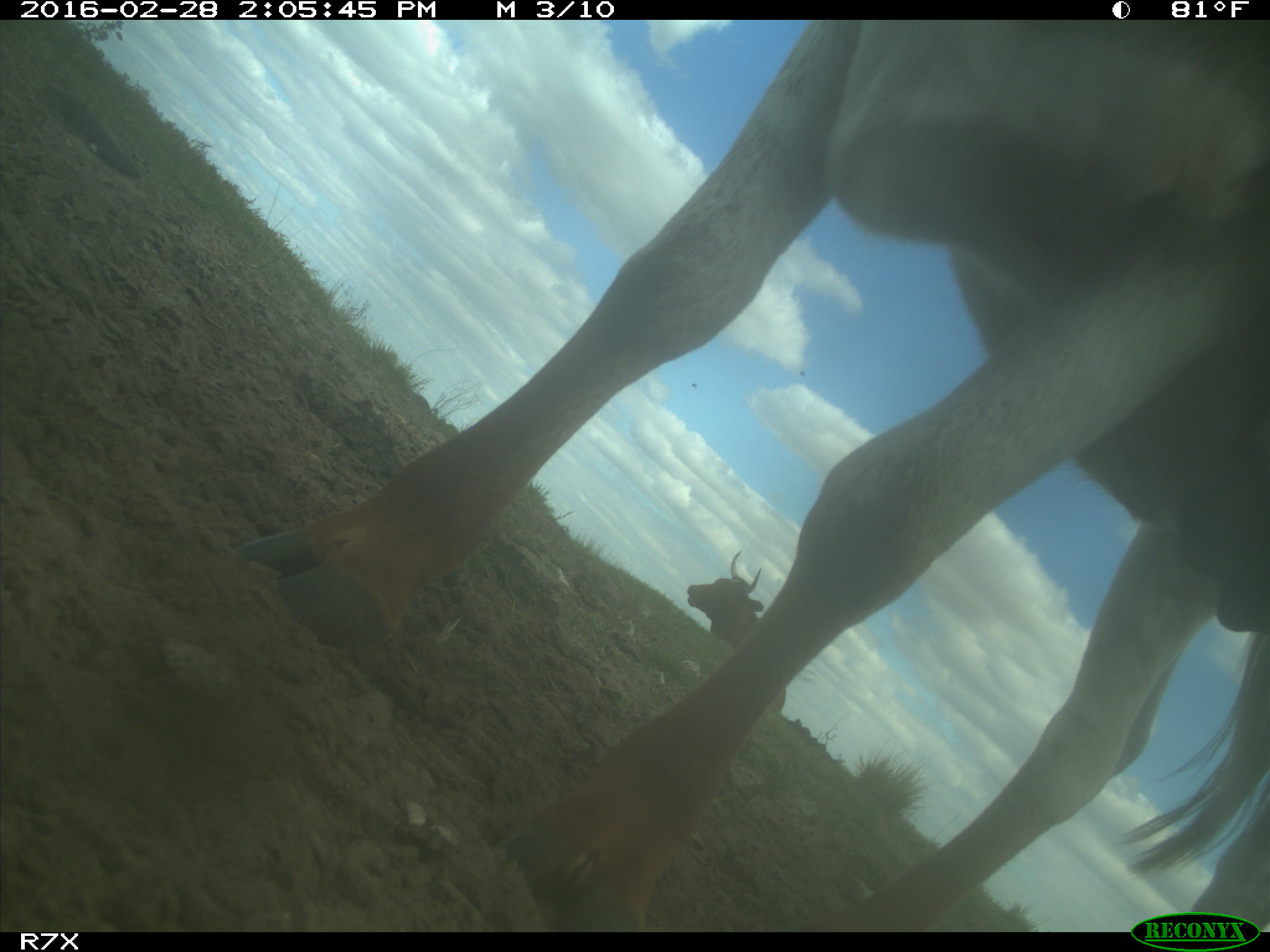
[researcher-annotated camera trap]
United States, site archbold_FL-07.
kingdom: Animalia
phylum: Chordata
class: Mammalia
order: Artiodactyla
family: Bovidae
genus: Bos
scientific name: Bos taurus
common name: domestic cow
Bos taurus (domestic cow).